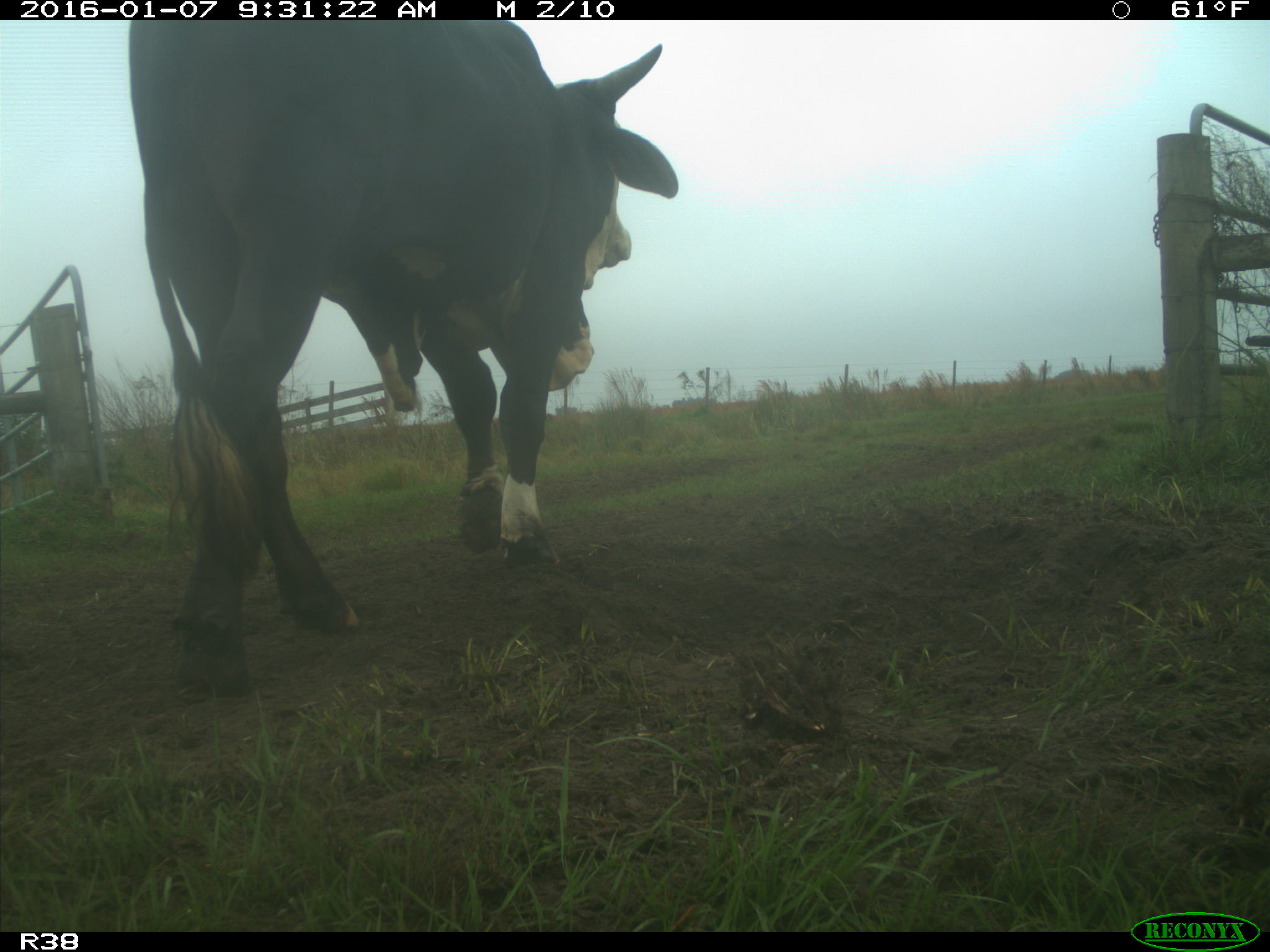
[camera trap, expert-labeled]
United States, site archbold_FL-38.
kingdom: Animalia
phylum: Chordata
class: Mammalia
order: Artiodactyla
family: Bovidae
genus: Bos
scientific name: Bos taurus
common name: domestic cow